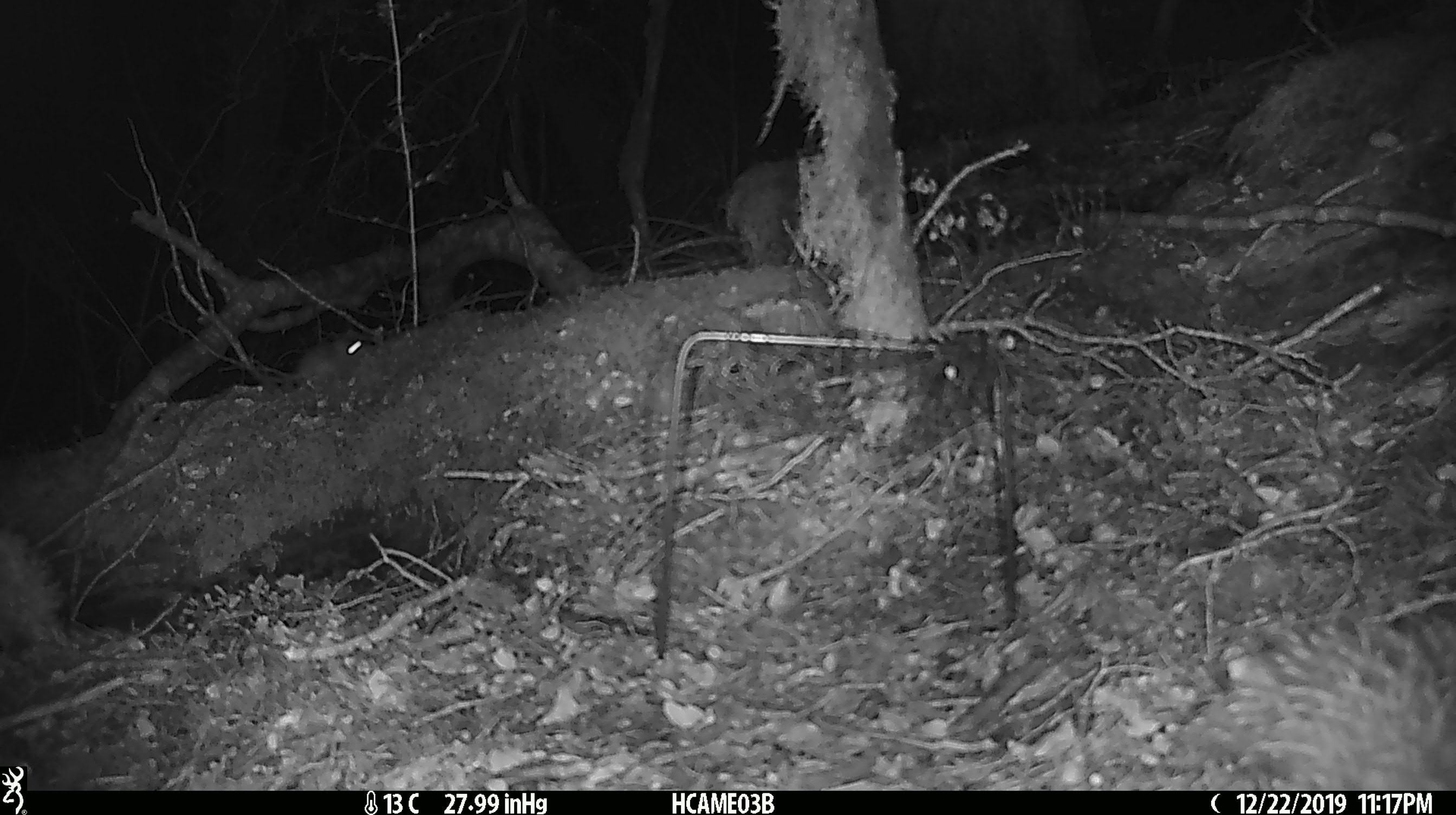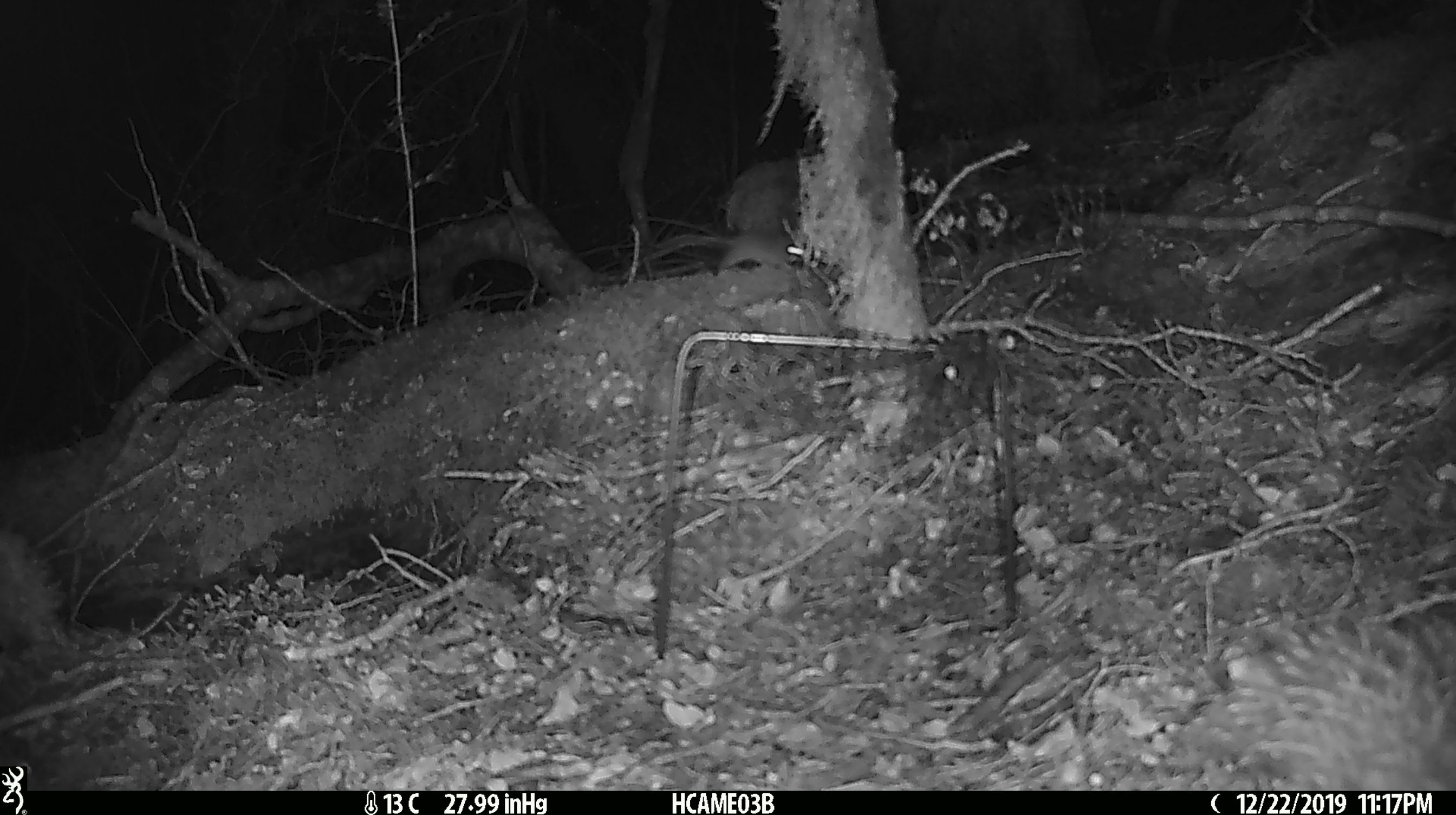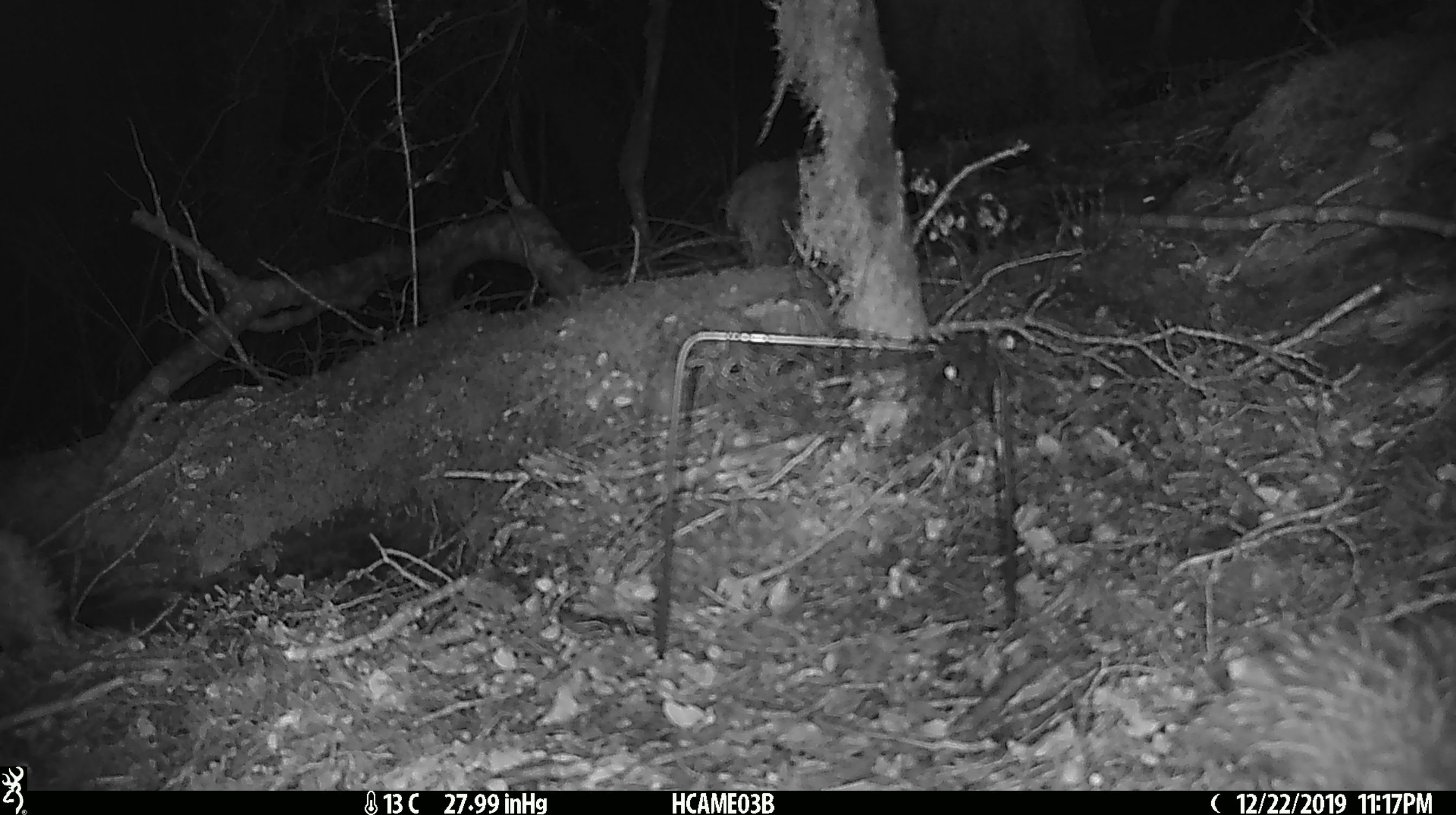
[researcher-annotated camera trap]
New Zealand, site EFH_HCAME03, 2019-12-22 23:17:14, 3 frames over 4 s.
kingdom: Animalia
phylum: Chordata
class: Mammalia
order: Rodentia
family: Muridae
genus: Mus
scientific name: Mus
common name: mouse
Mouse (Mus).